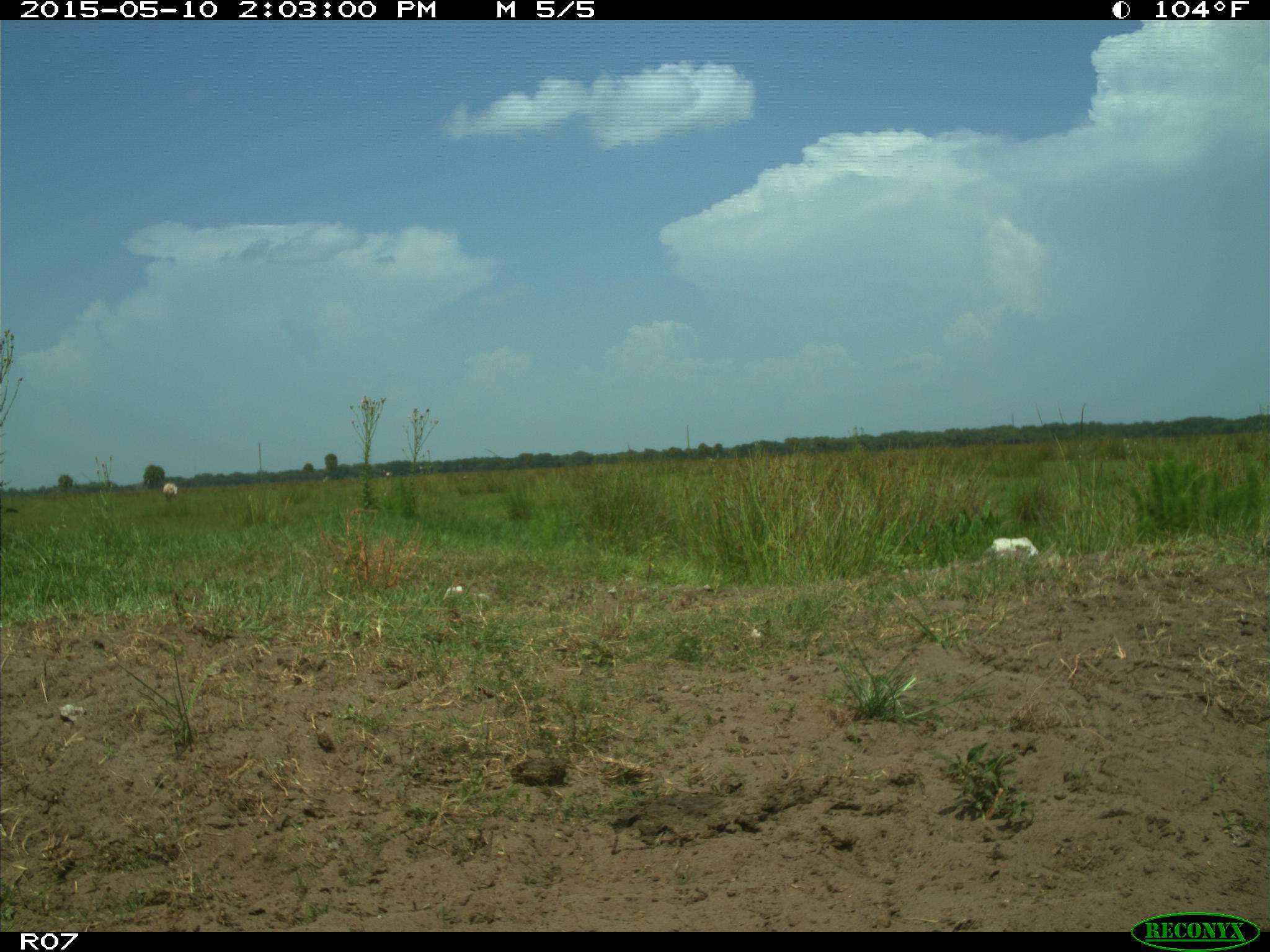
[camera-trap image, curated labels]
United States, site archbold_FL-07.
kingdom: Animalia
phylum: Chordata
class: Mammalia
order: Artiodactyla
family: Bovidae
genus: Bos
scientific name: Bos taurus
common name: domestic cow